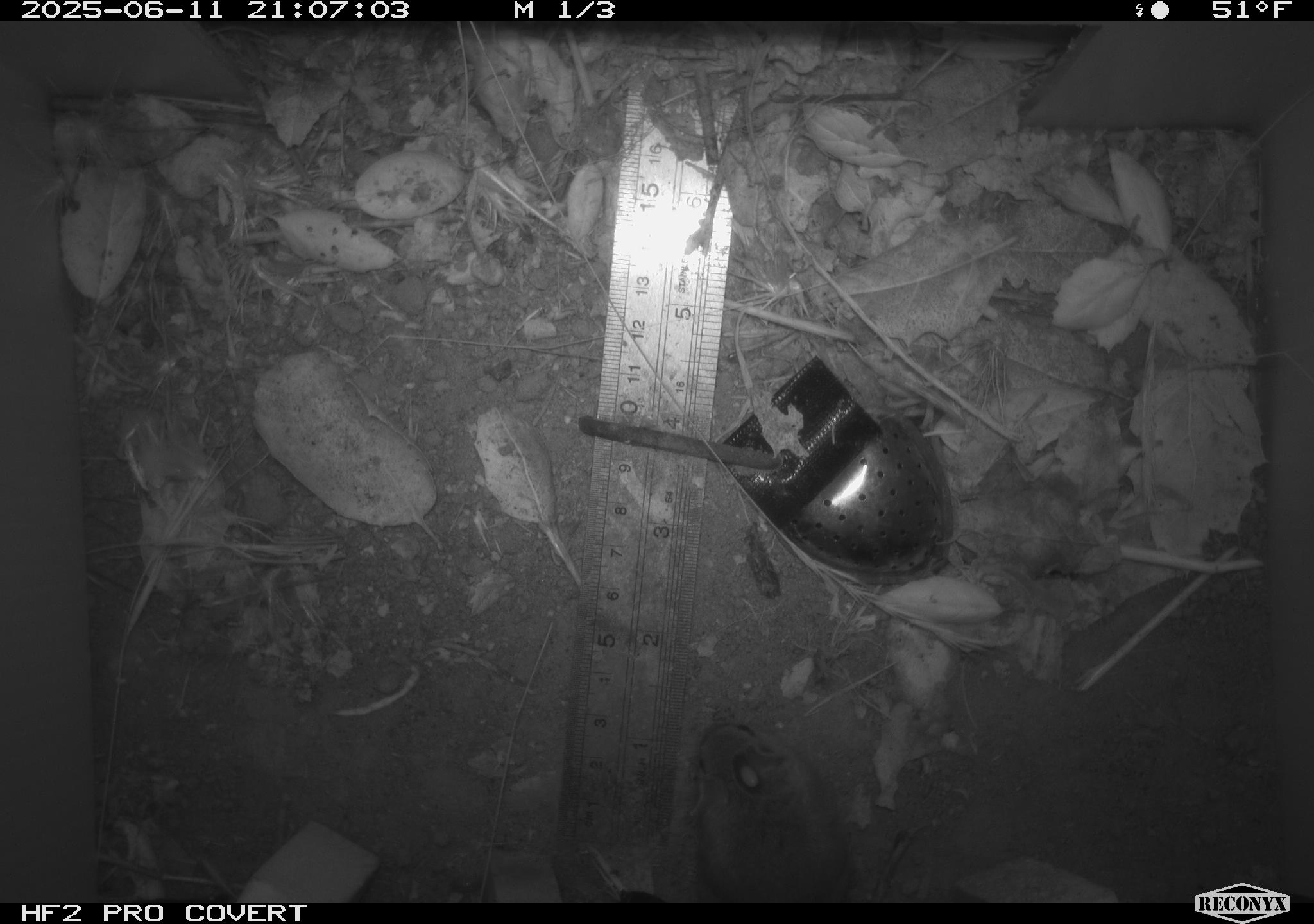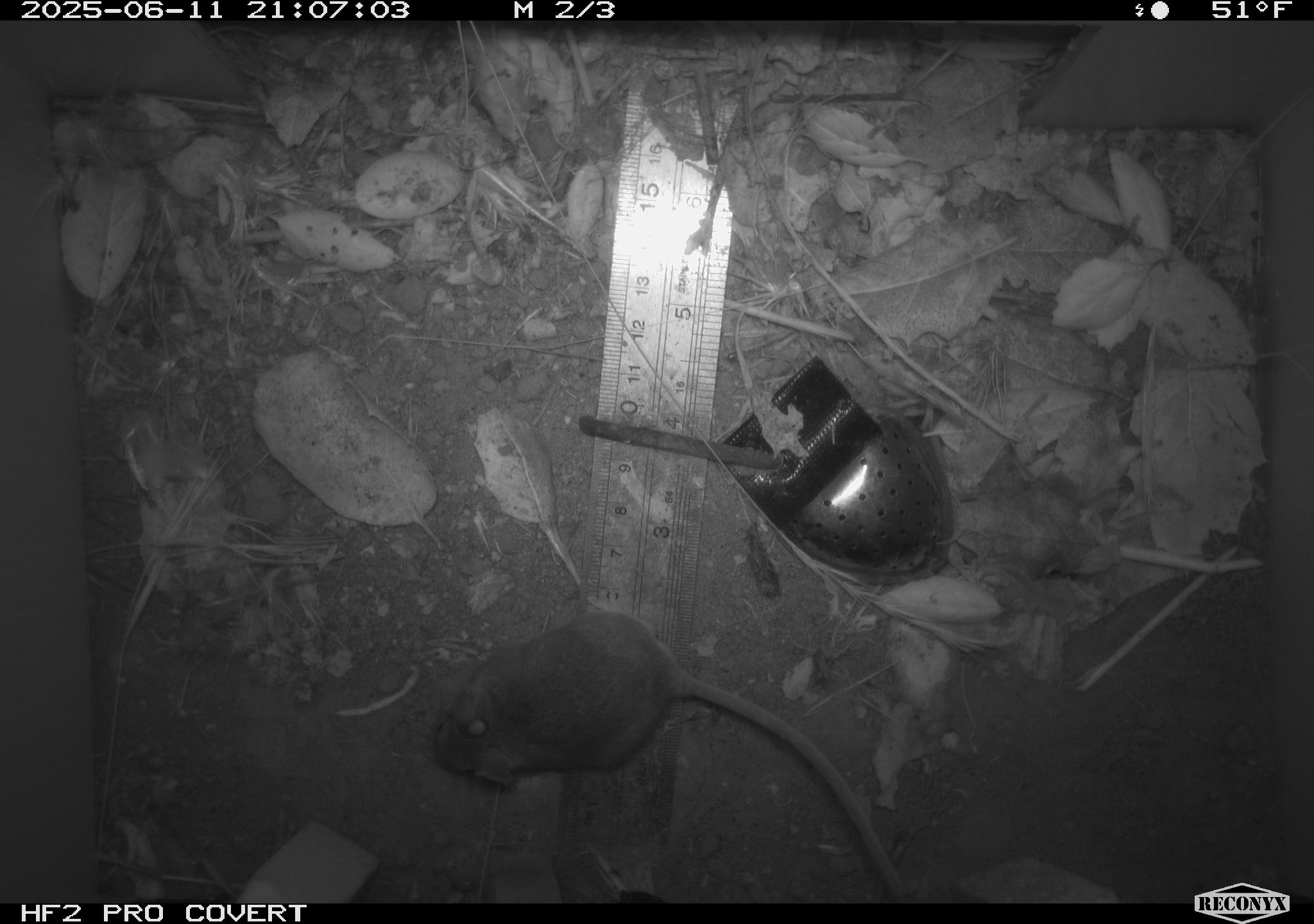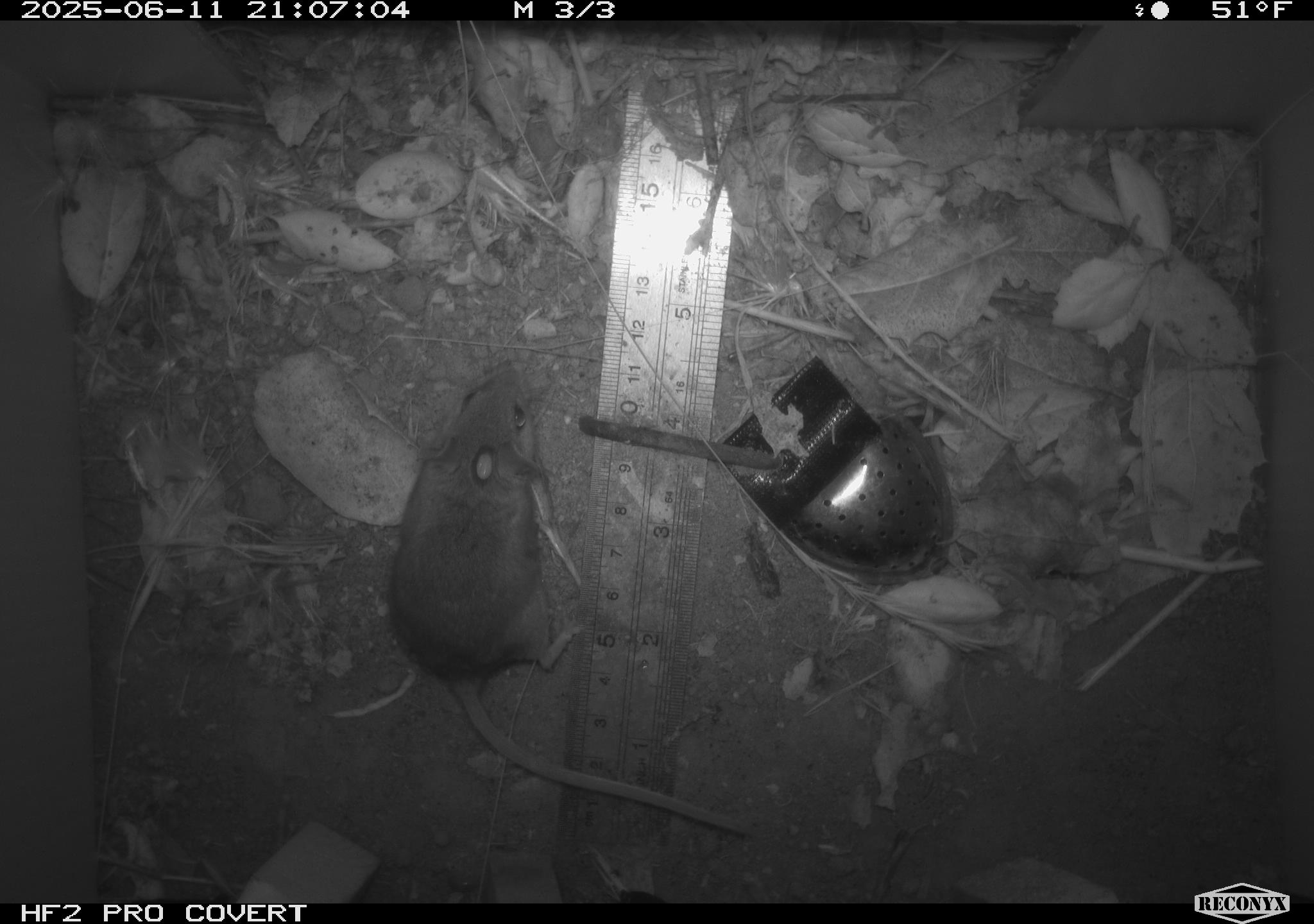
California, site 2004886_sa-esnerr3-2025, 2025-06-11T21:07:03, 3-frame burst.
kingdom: Animalia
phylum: Chordata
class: Mammalia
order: Rodentia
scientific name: Rodentia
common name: rodent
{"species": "rodent (Rodentia)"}